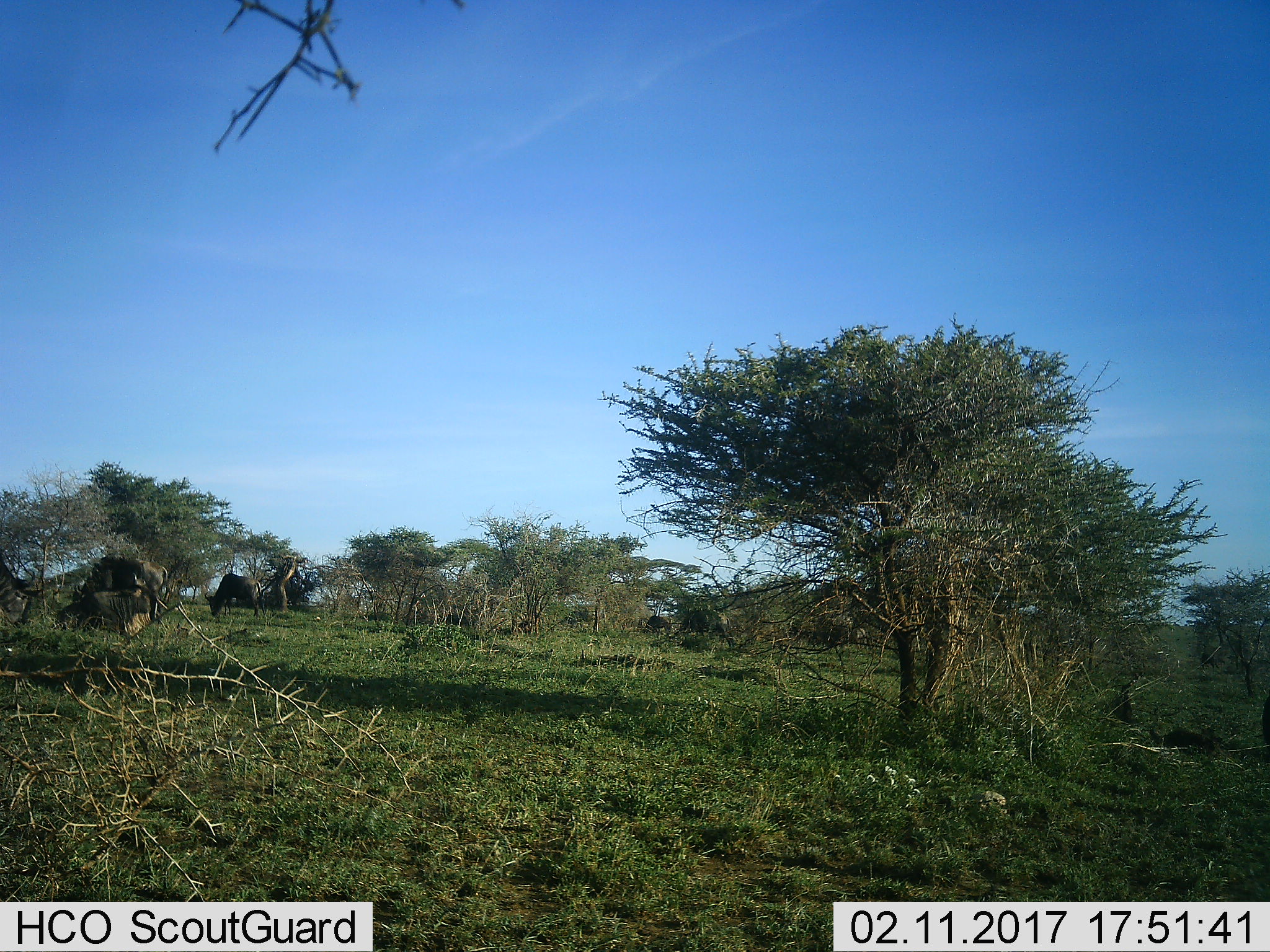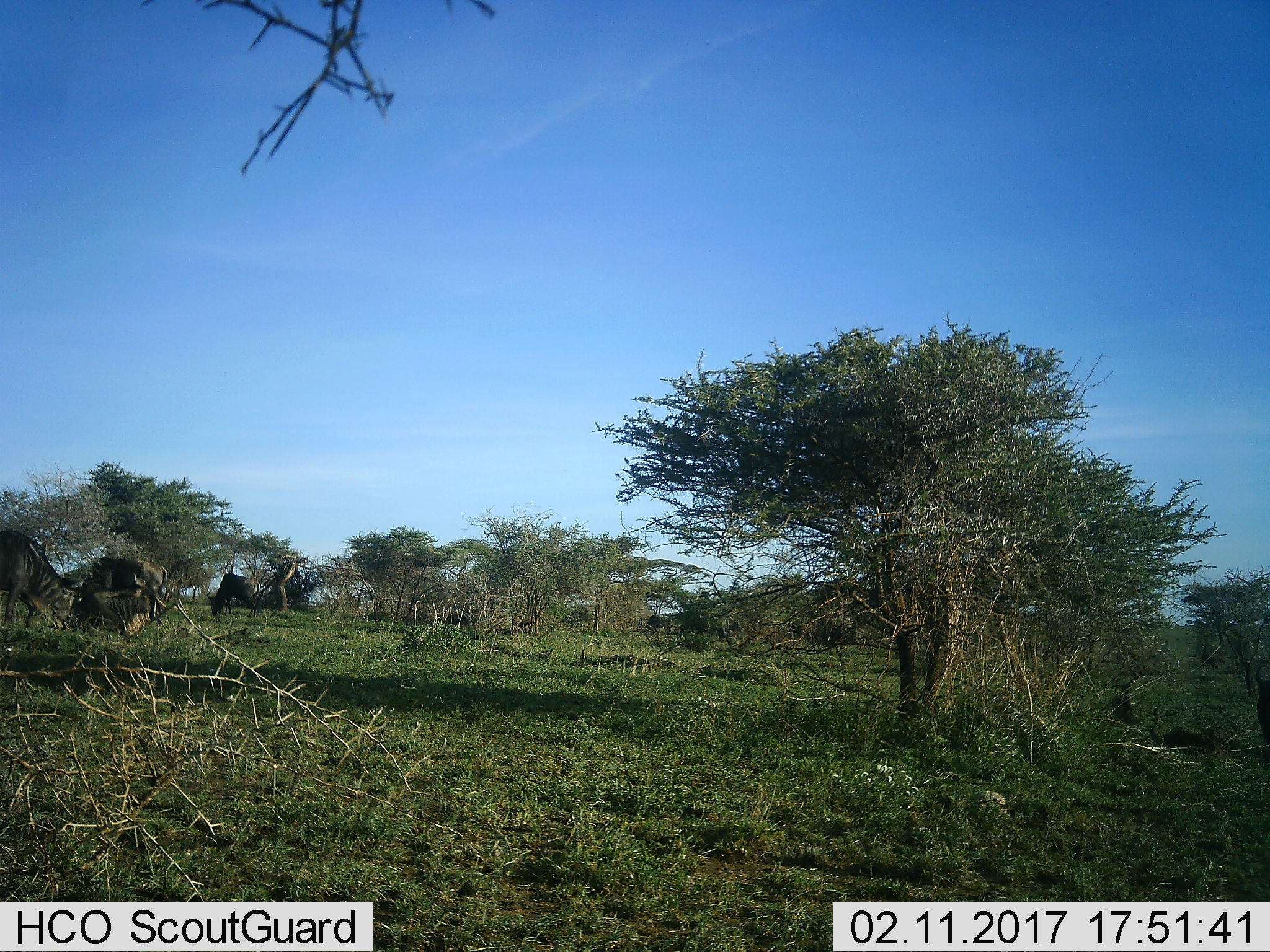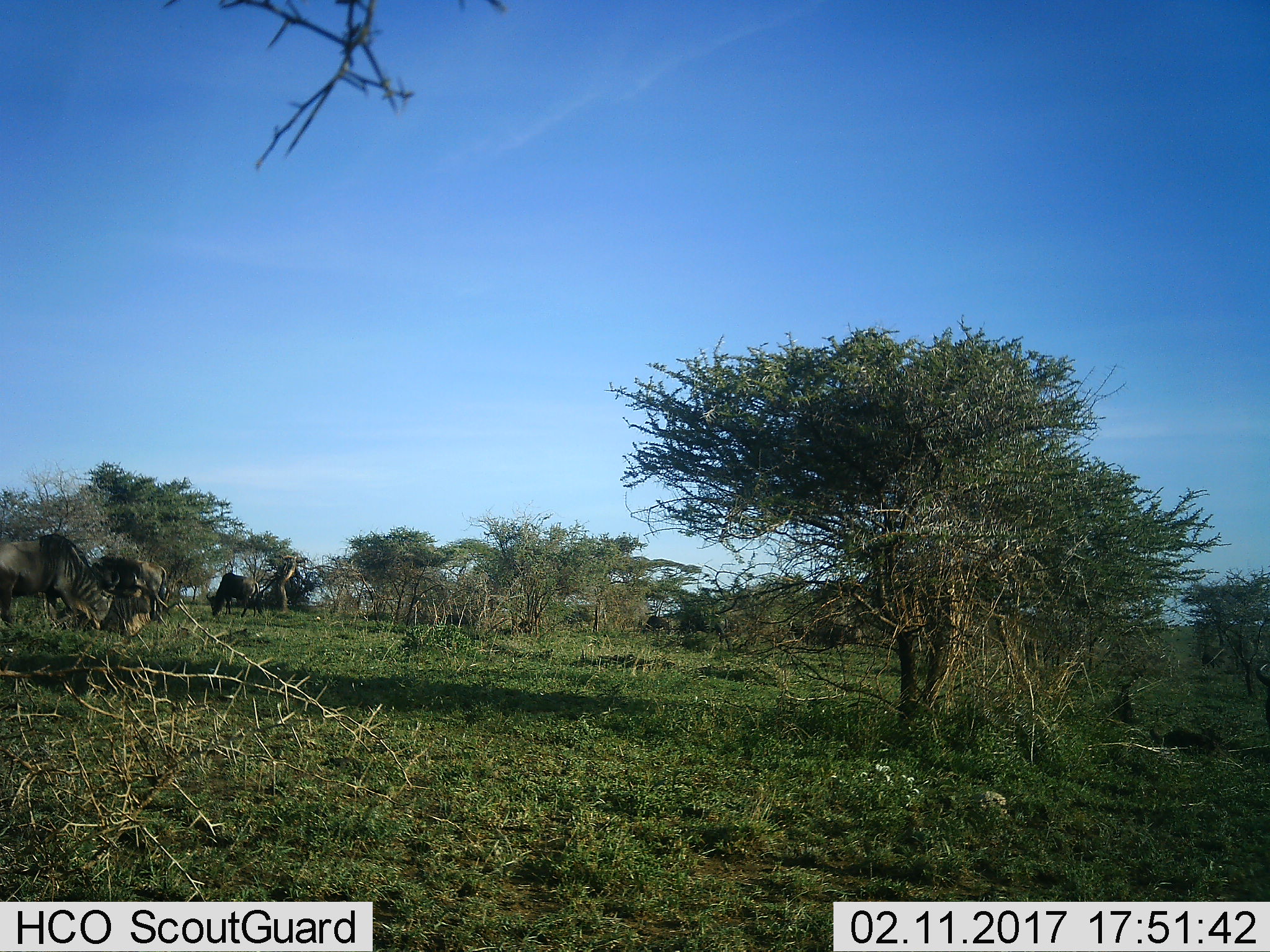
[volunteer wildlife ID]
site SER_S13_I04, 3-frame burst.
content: unidentified animal